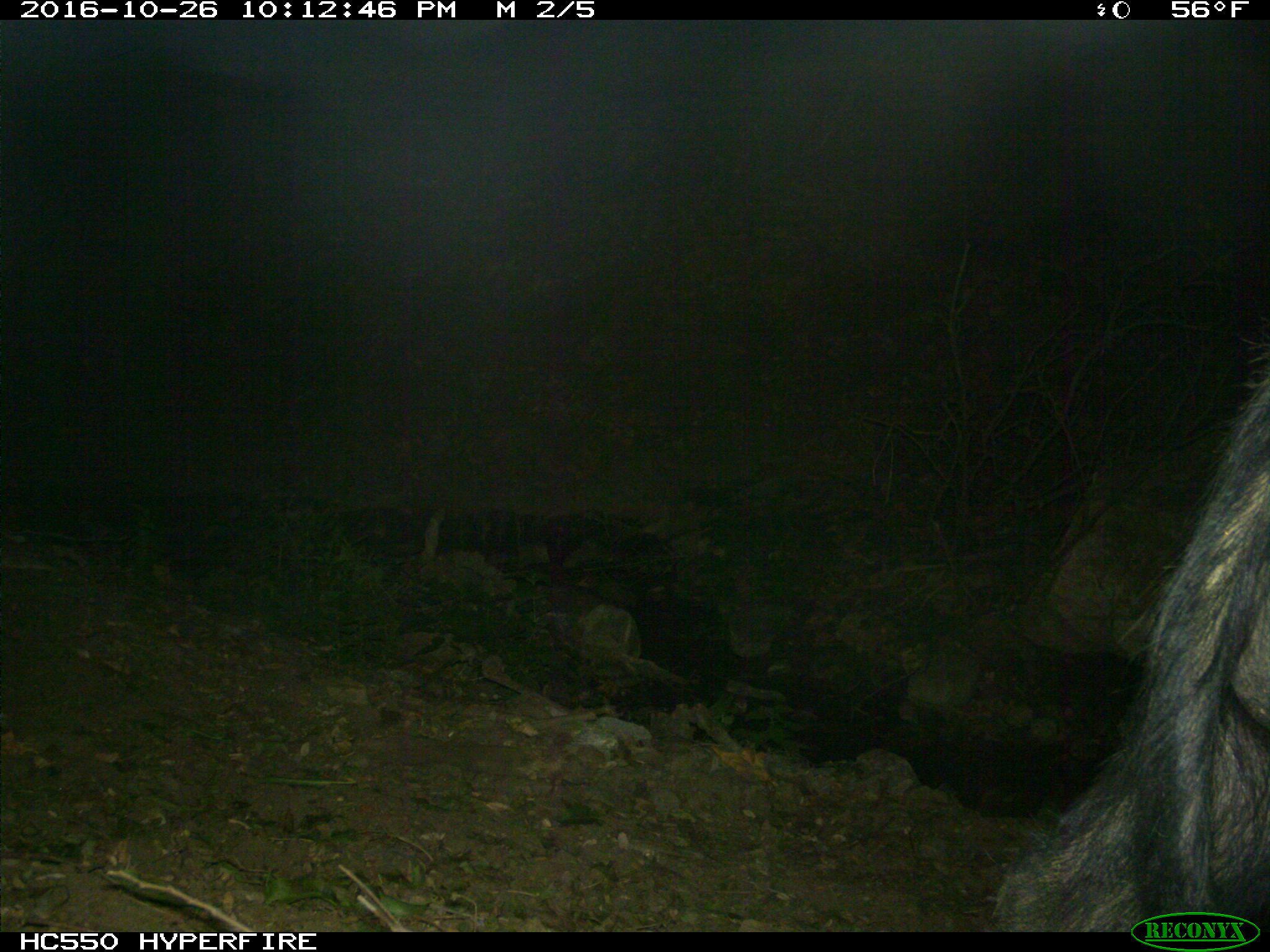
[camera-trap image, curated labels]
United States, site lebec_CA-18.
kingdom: Animalia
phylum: Chordata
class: Mammalia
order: Artiodactyla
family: Suidae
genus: Sus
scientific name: Sus scrofa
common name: wild boar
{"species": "Sus scrofa (wild boar)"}